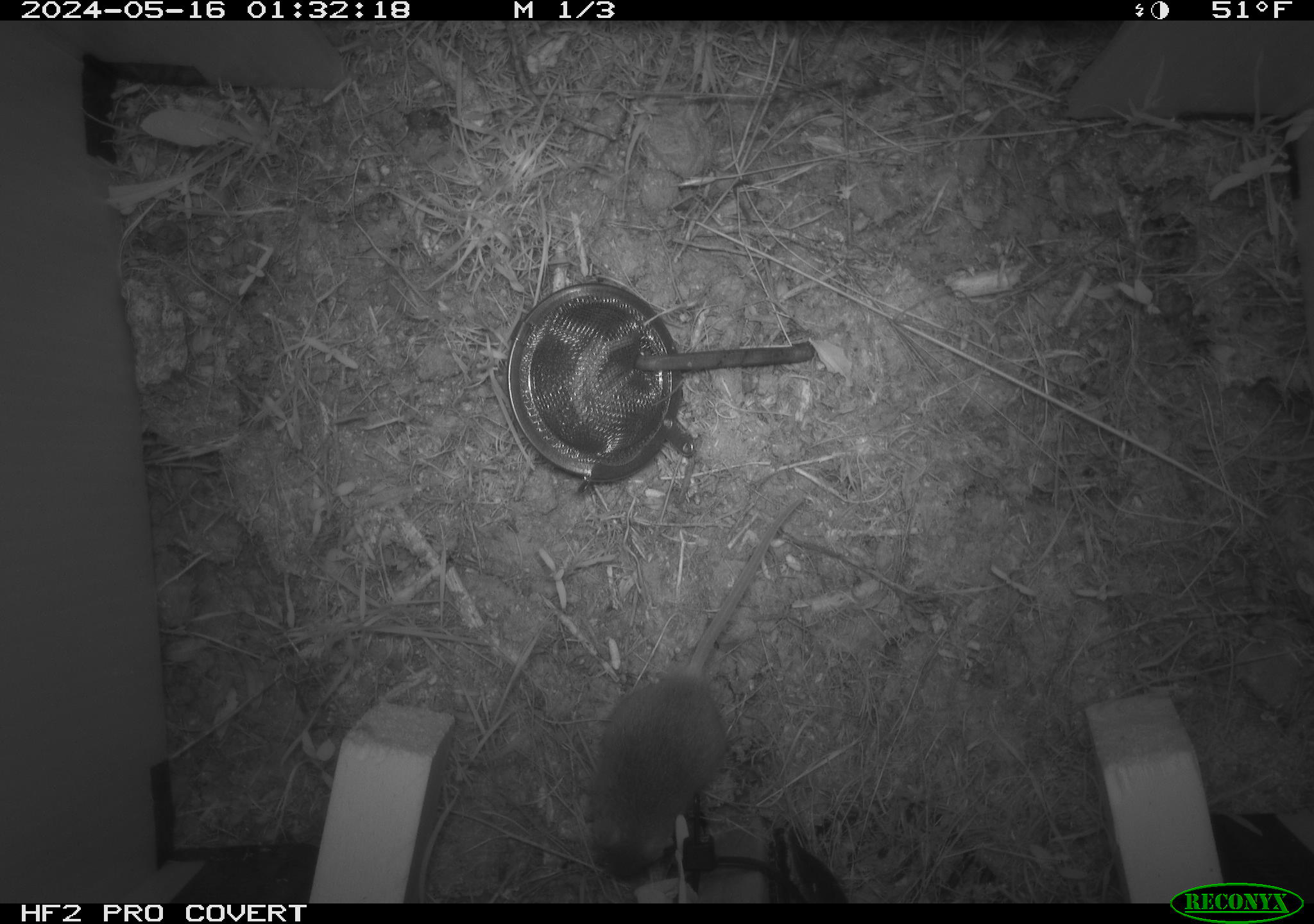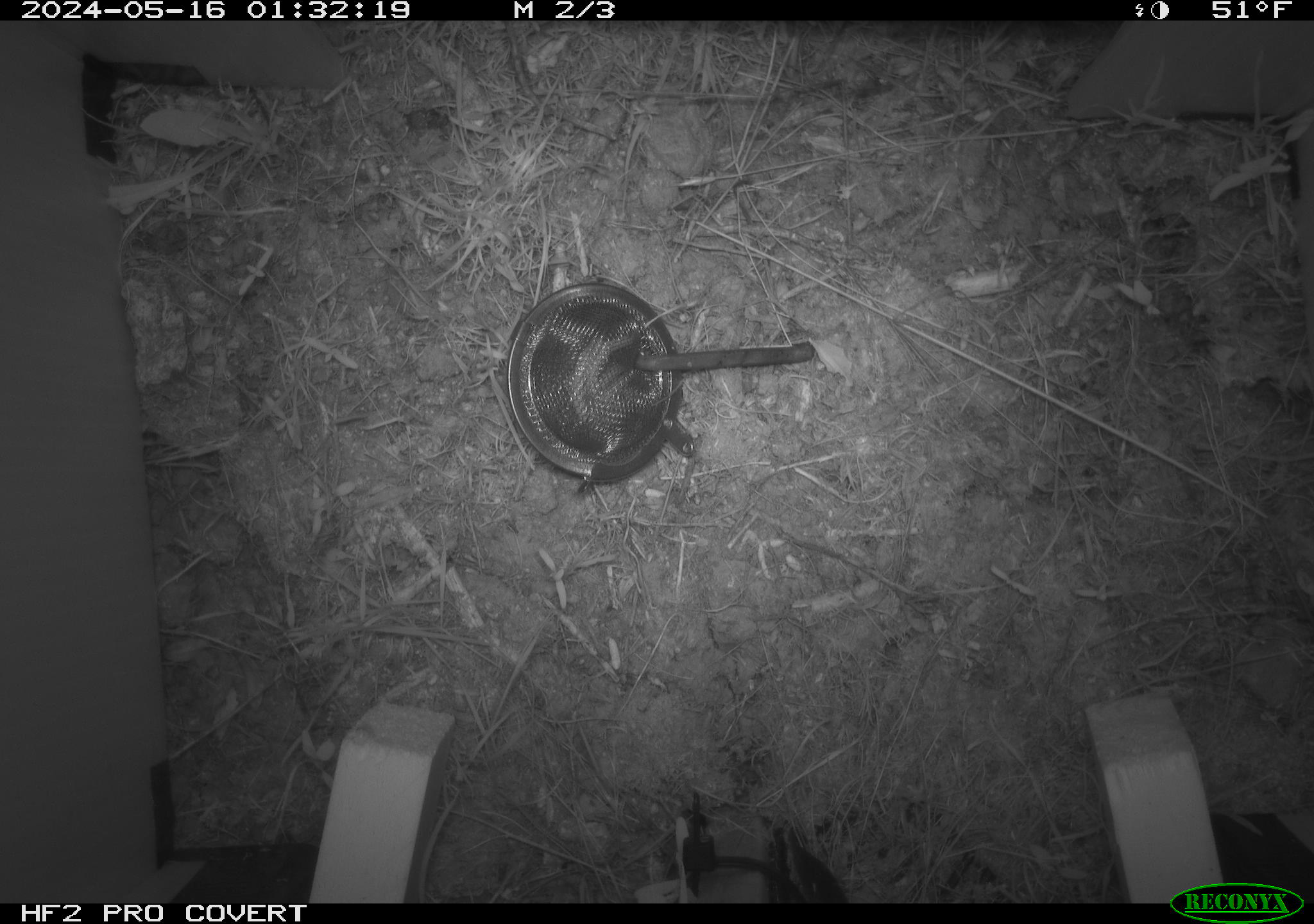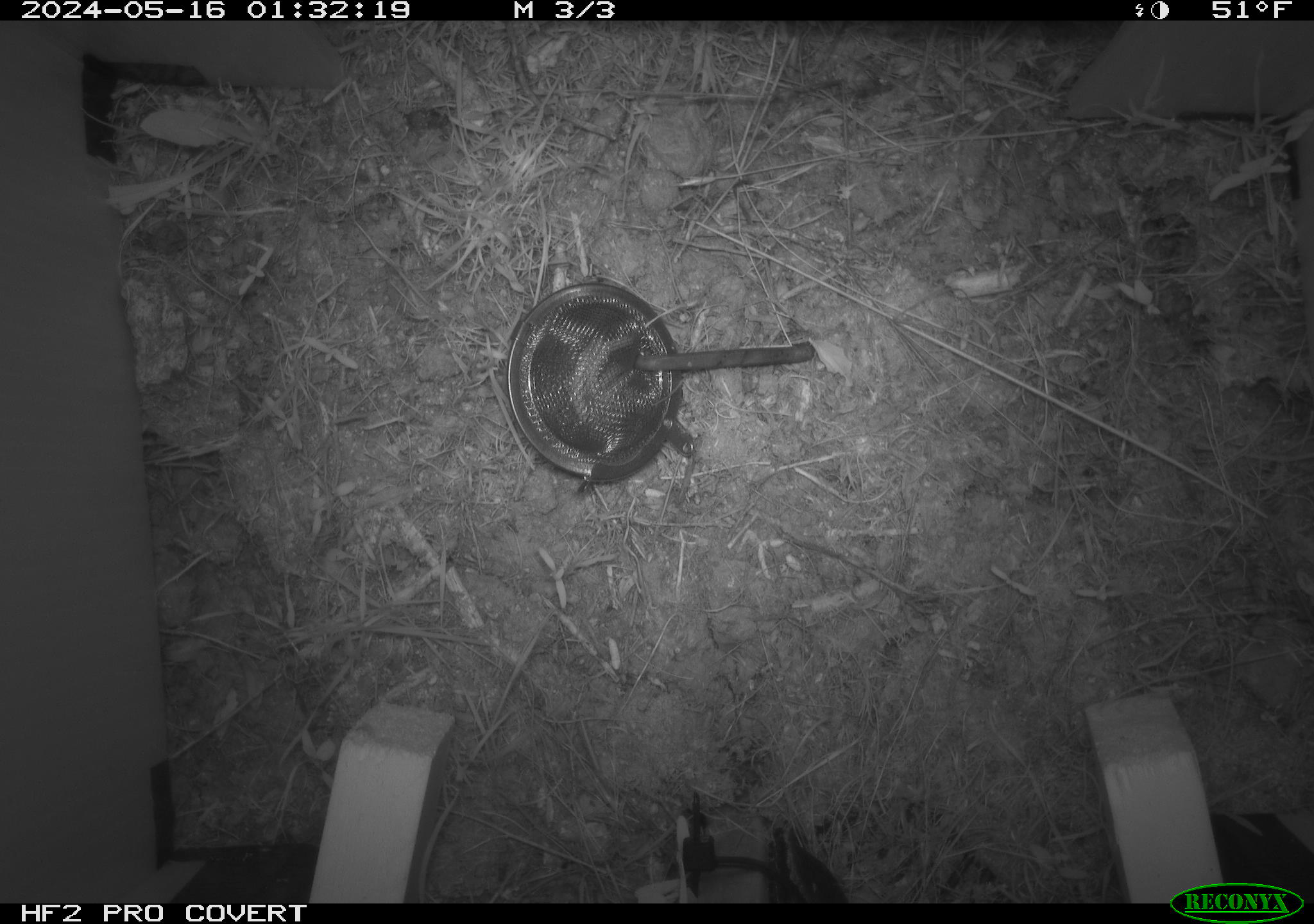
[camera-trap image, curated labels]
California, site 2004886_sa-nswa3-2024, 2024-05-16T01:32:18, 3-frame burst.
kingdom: Animalia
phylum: Chordata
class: Mammalia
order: Rodentia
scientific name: Rodentia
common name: rodent